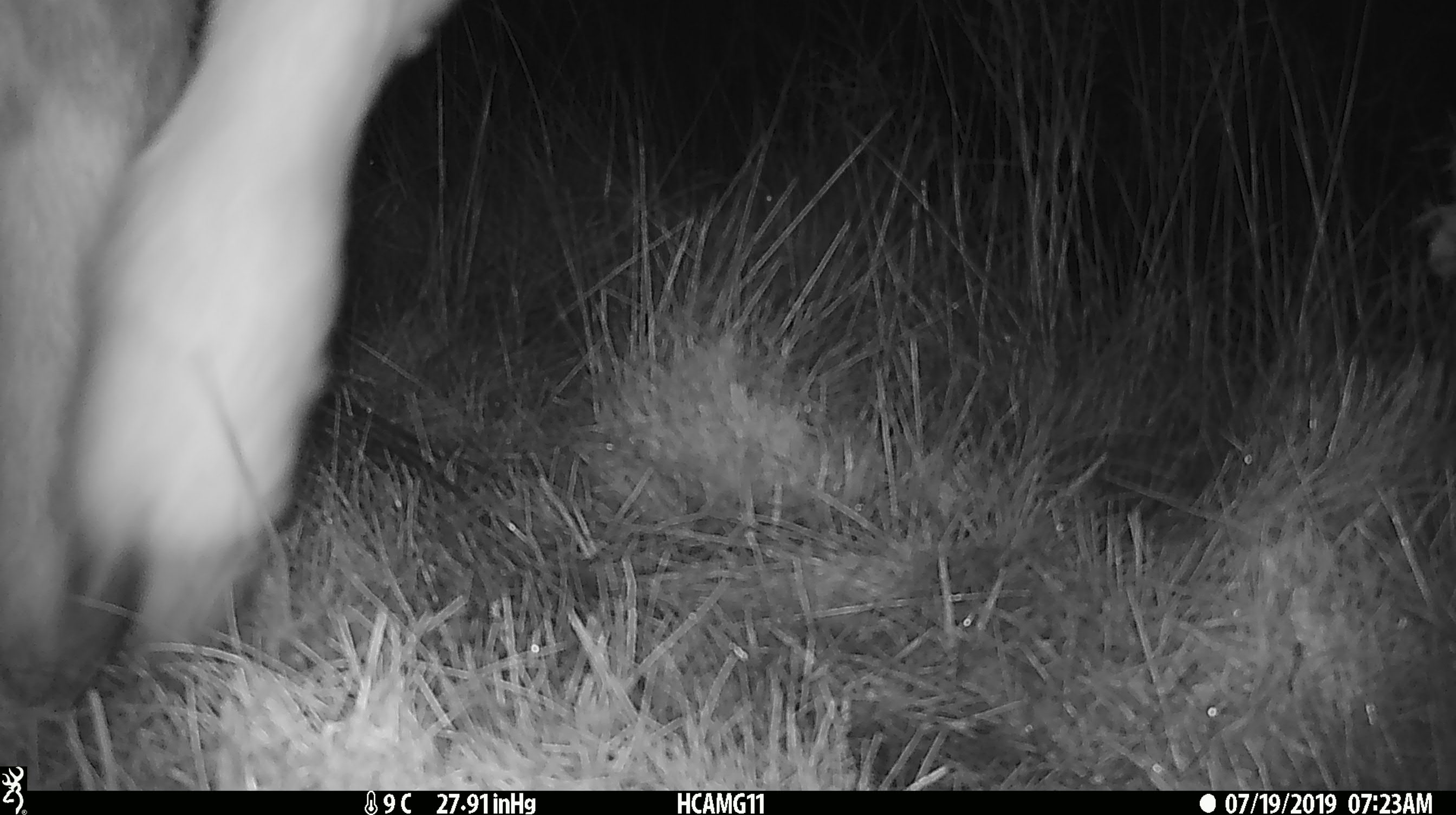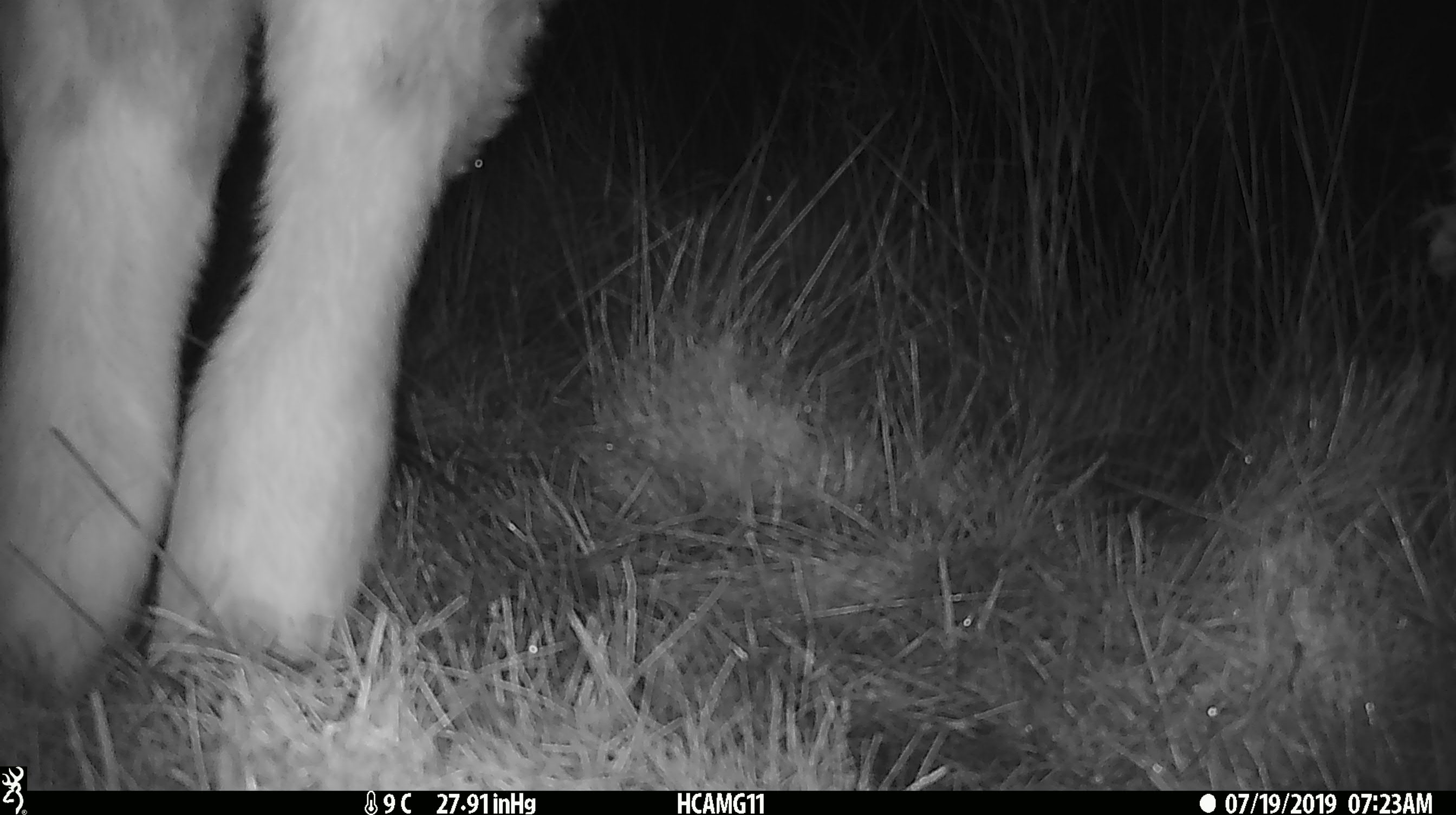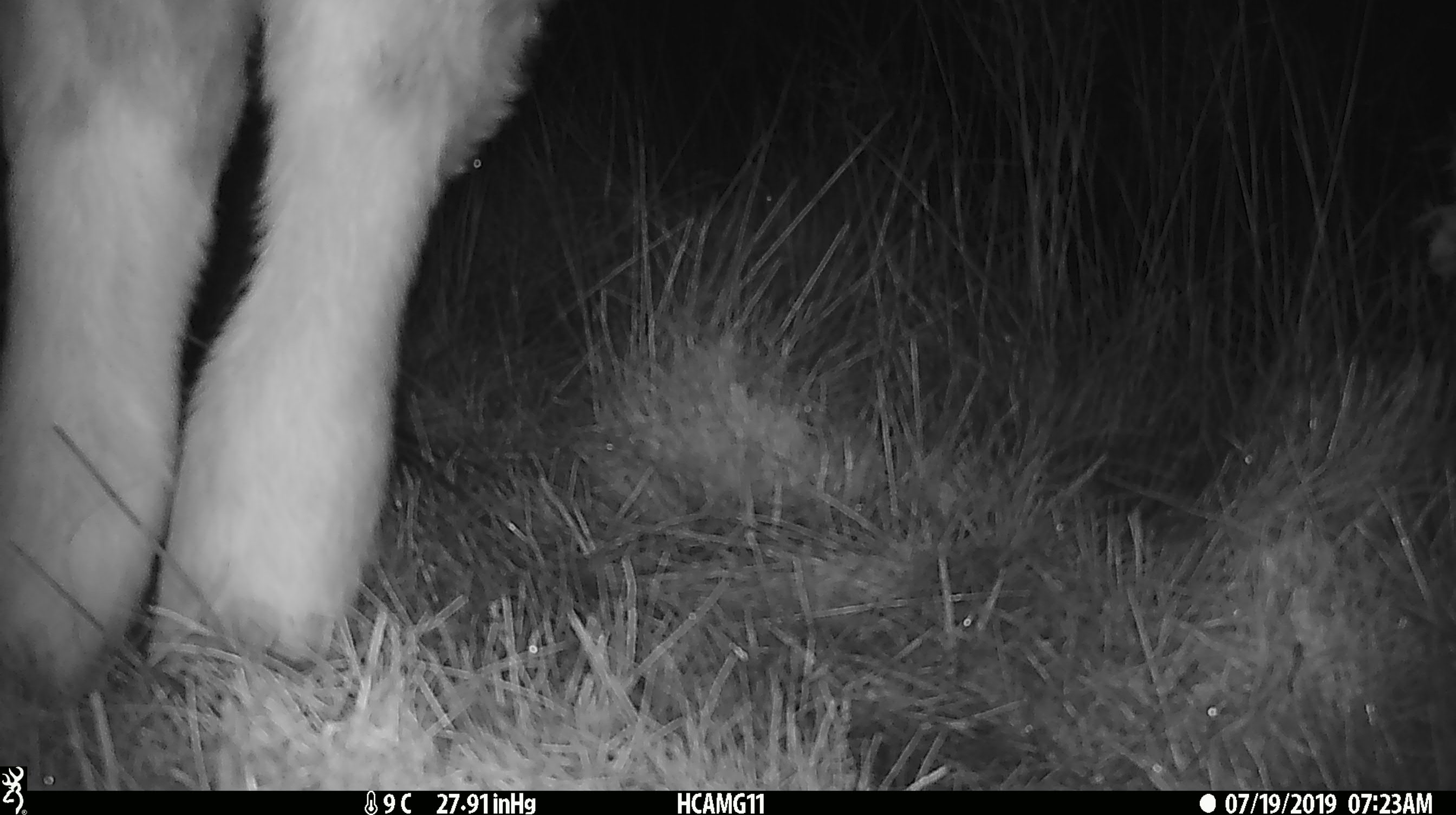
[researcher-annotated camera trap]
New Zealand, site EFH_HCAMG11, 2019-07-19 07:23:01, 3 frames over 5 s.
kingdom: Animalia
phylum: Chordata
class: Mammalia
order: Artiodactyla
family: Bovidae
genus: Bos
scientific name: Bos taurus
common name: domestic cow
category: cow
Cow (domestic cow) (Bos taurus).